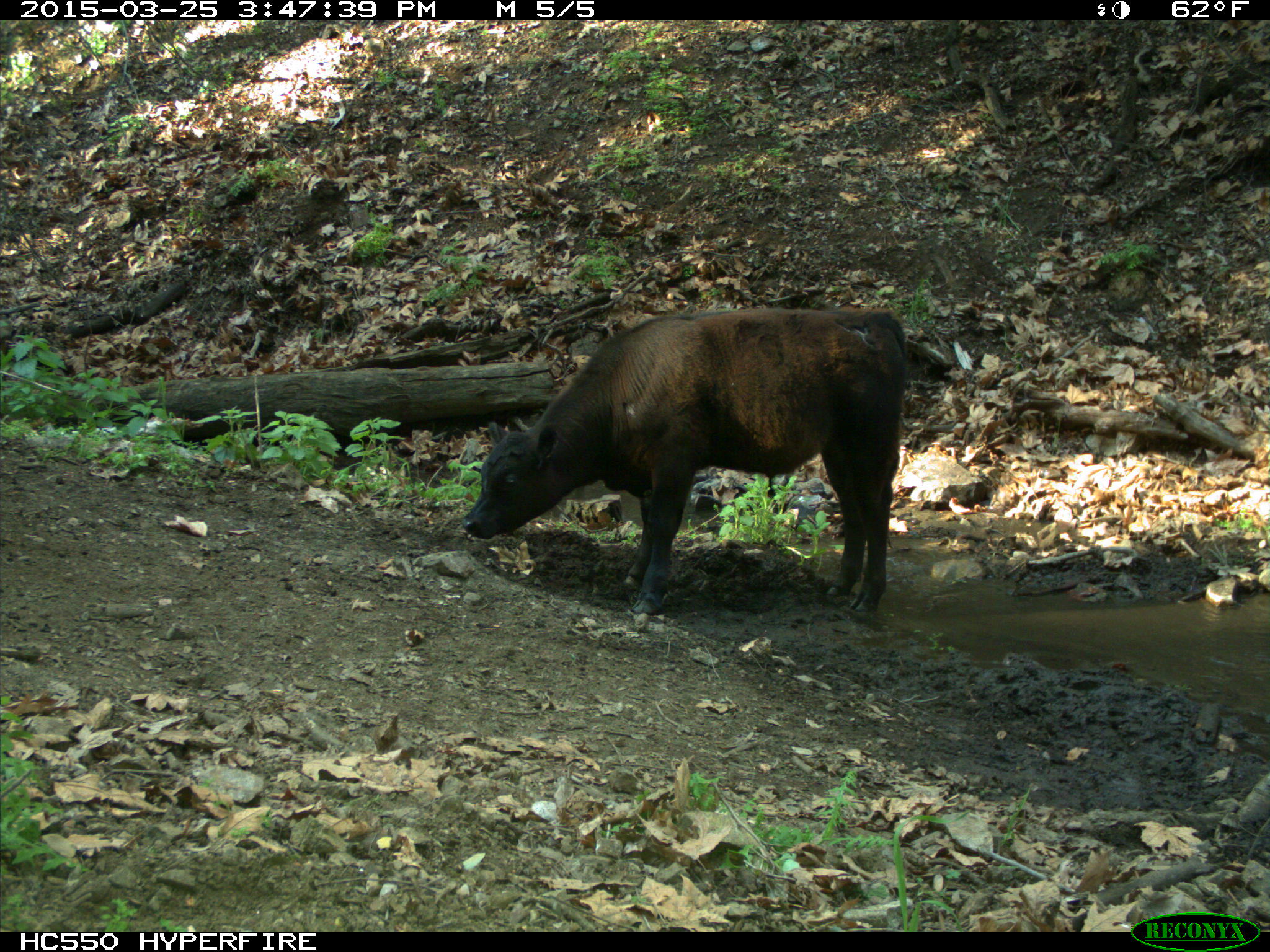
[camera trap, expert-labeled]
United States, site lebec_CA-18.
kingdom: Animalia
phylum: Chordata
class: Mammalia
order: Artiodactyla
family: Bovidae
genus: Bos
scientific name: Bos taurus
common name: domestic cow